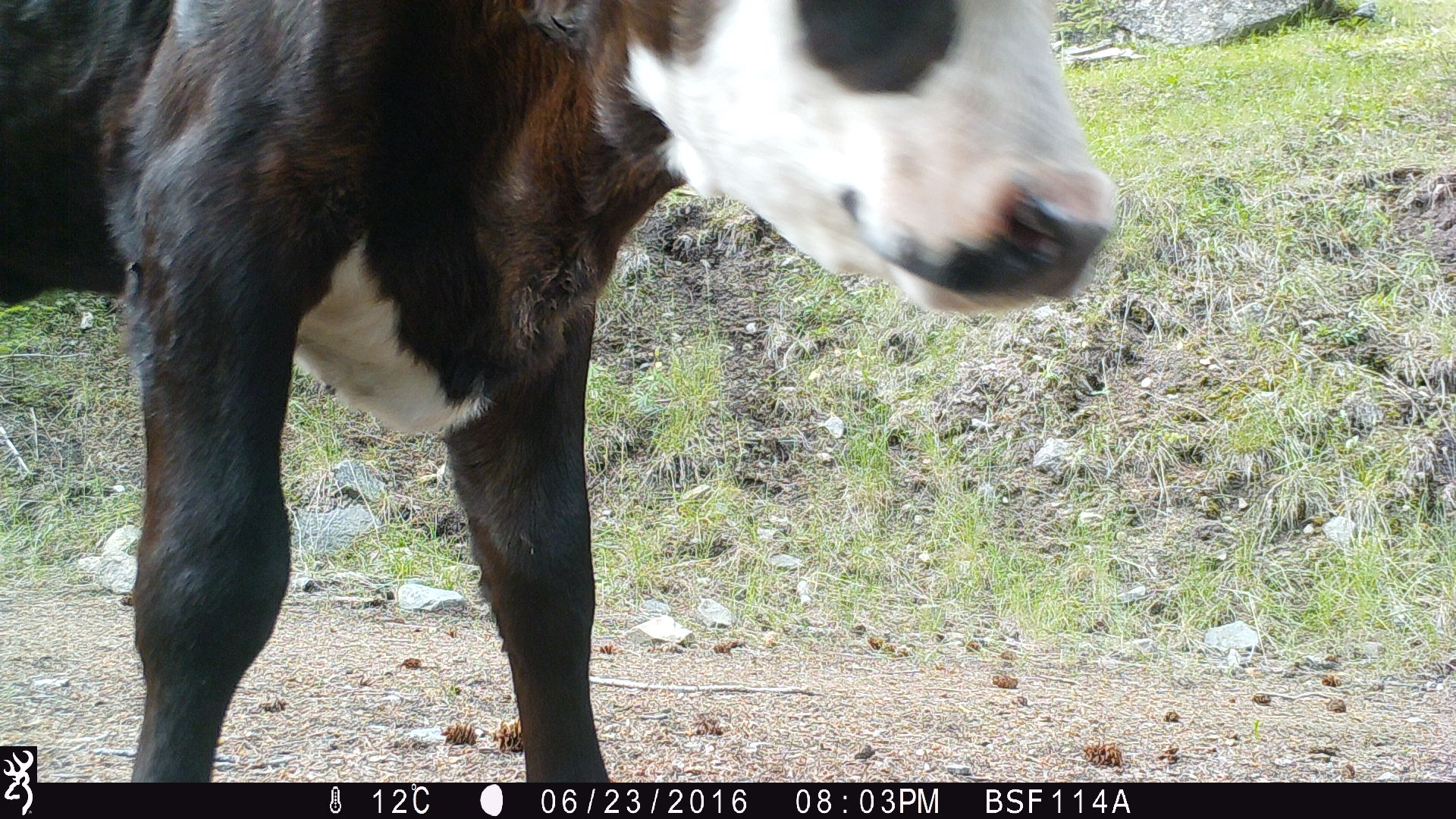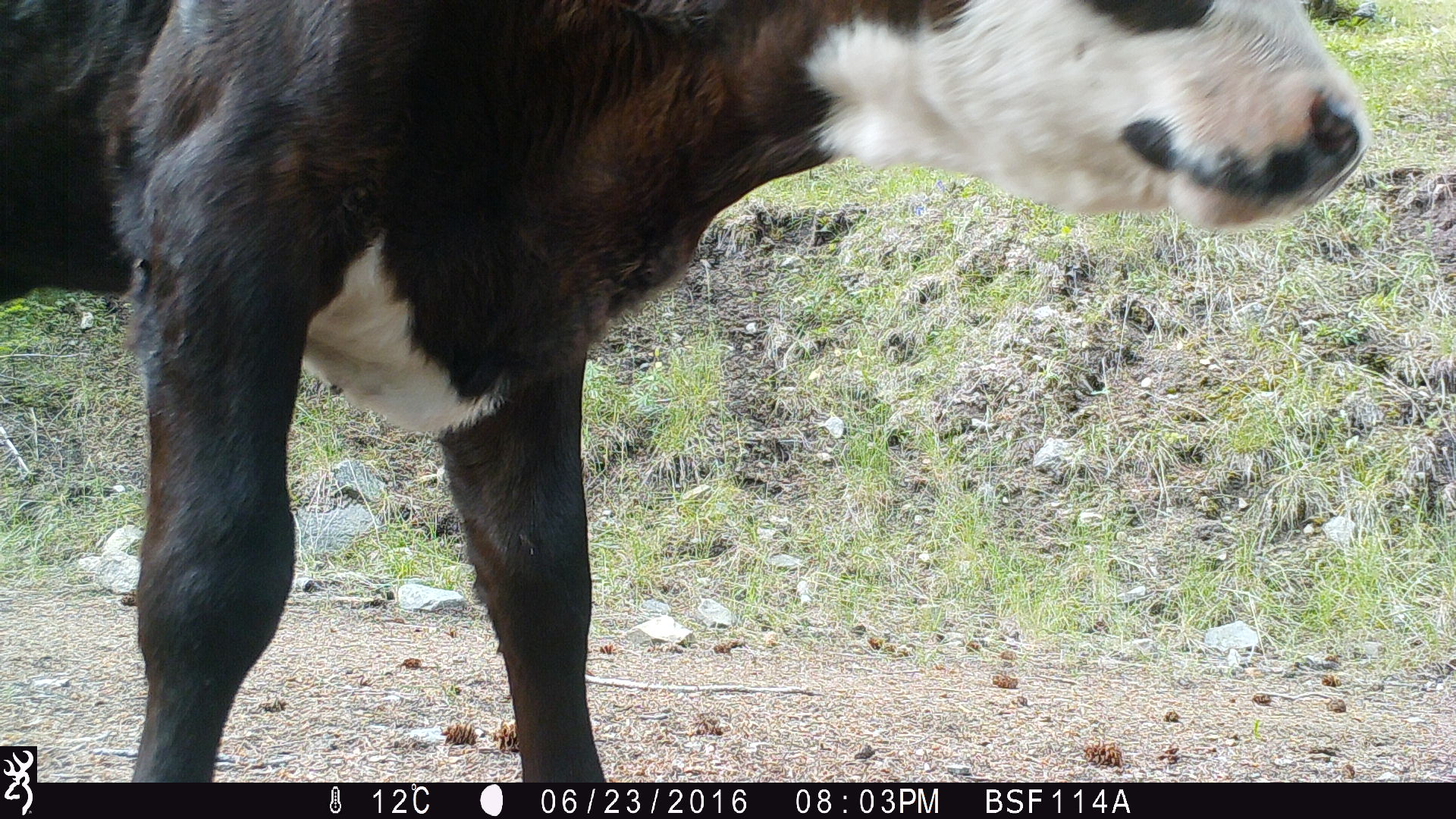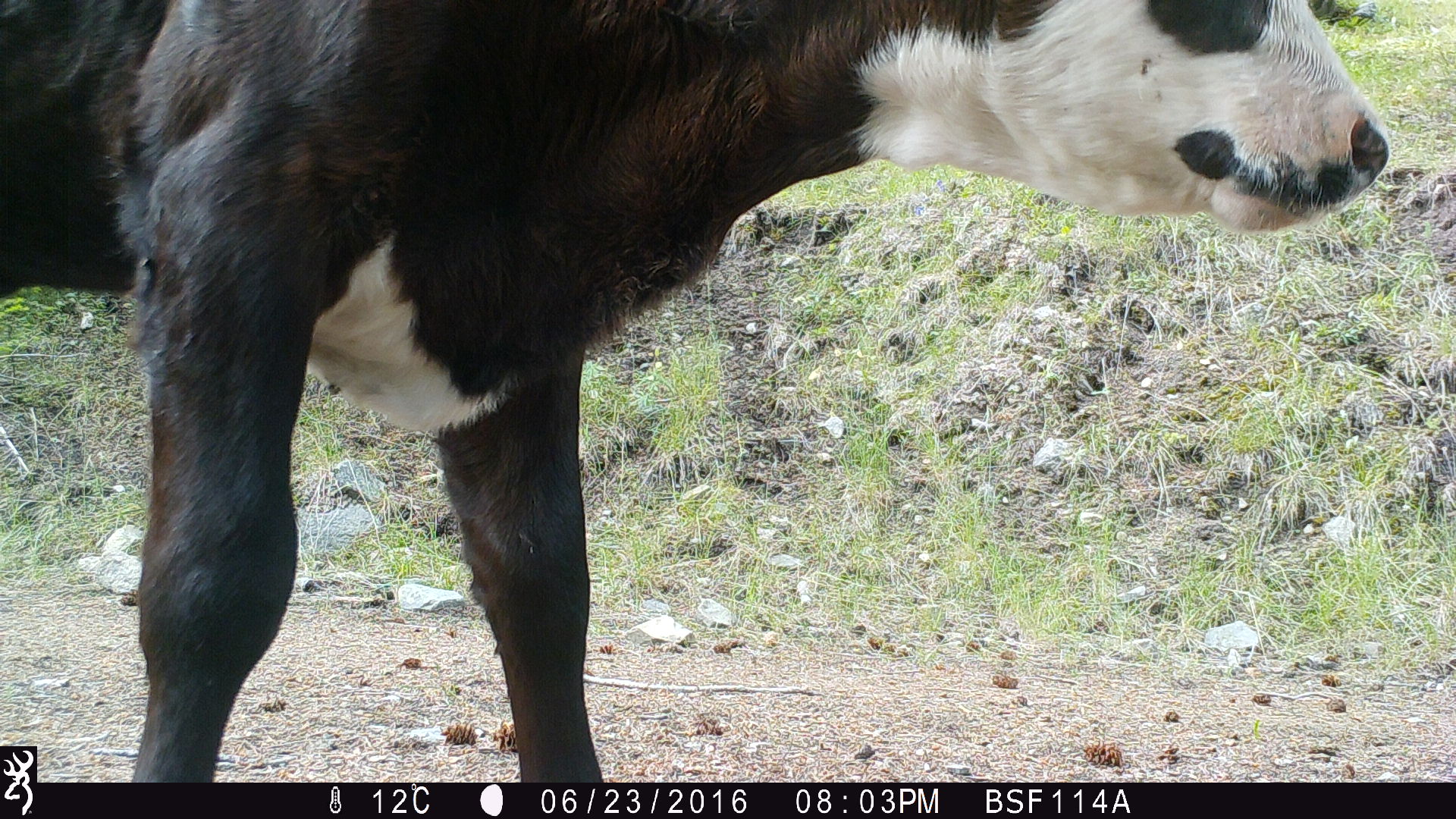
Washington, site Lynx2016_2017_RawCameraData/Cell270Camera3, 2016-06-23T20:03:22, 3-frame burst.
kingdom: Animalia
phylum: Chordata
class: Mammalia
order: Artiodactyla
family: Bovidae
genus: Bos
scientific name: Bos taurus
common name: domestic cattle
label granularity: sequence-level